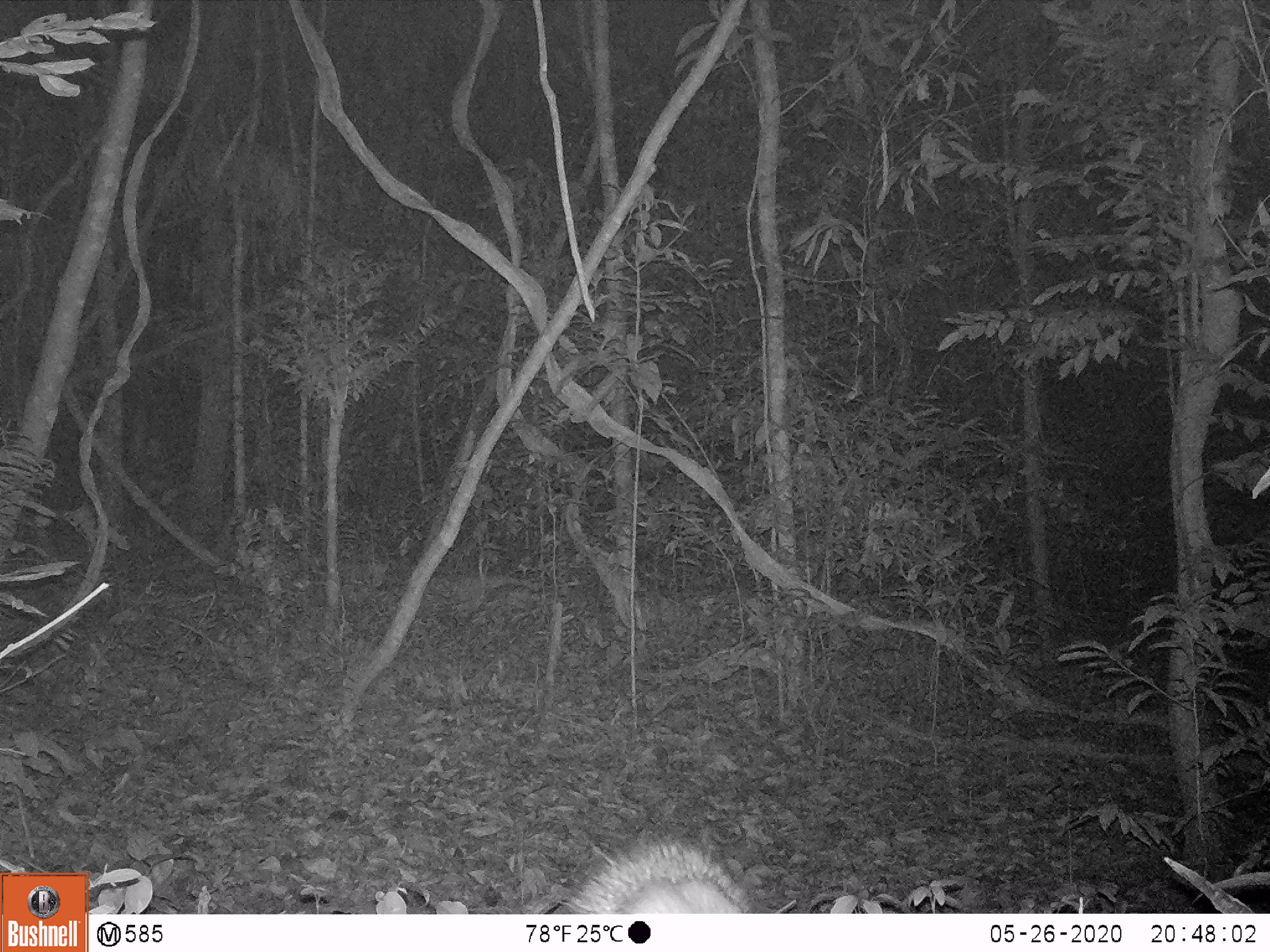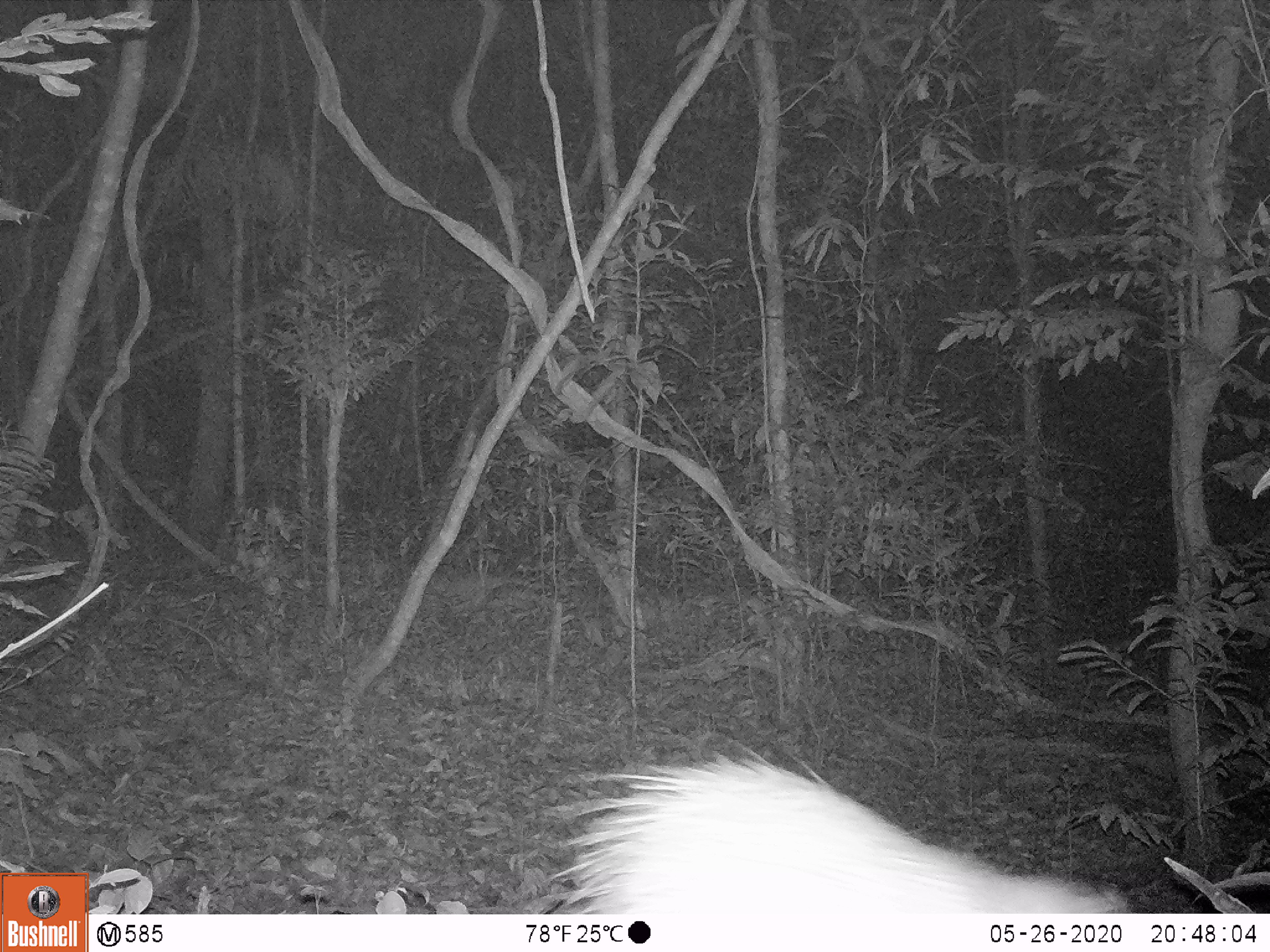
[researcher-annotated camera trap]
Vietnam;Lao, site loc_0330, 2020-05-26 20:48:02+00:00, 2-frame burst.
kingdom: Animalia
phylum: Chordata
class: Mammalia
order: Rodentia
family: Hystricidae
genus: Atherurus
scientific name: Atherurus macrourus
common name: asiatic brush-tailed porcupine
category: asiatic brush tailed porcupine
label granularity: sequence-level